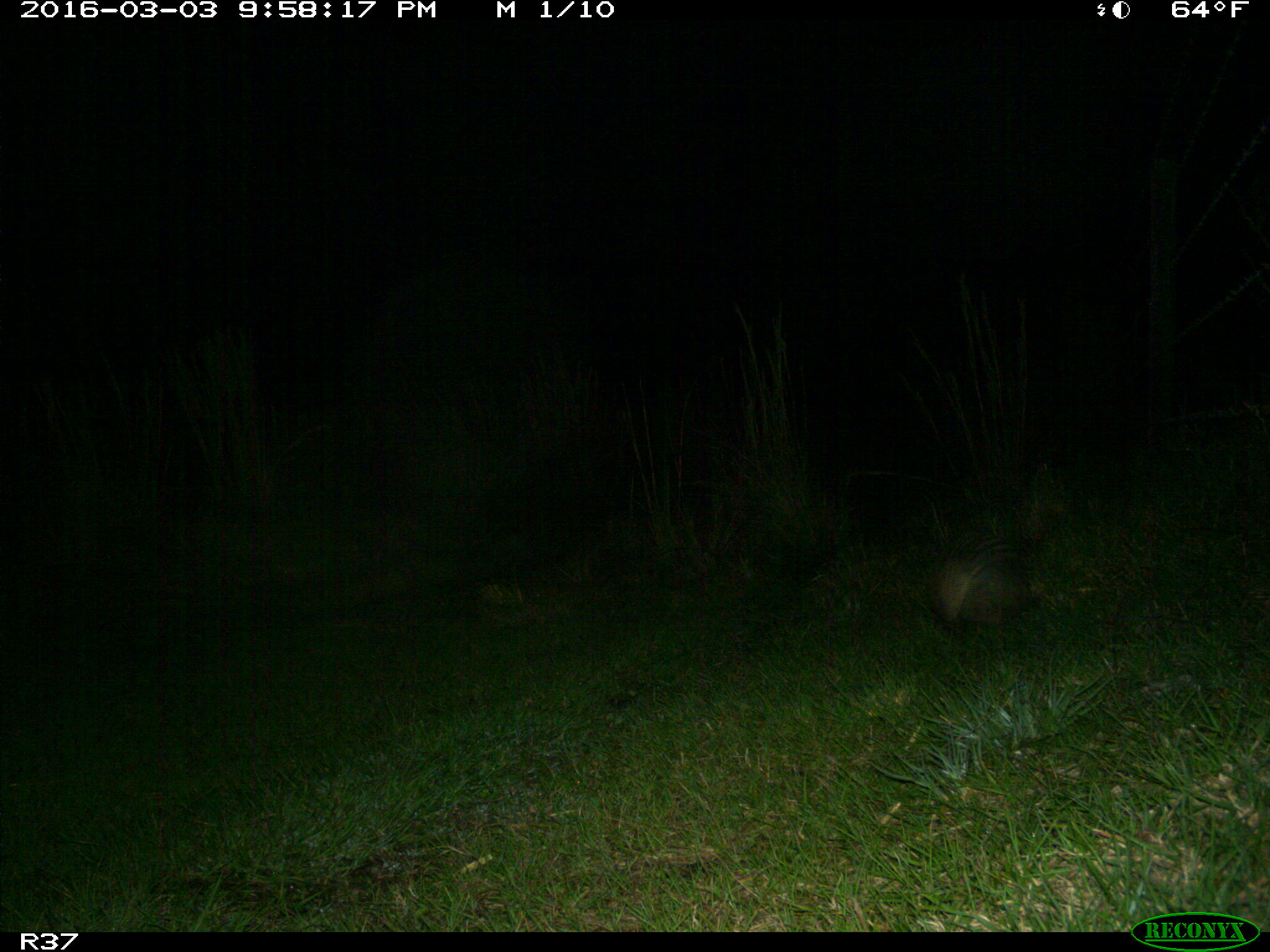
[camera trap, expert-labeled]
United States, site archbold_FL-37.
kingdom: Animalia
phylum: Chordata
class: Mammalia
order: Cingulata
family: Dasypodidae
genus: Dasypus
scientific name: Dasypus novemcinctus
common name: nine-banded armadillo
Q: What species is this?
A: Dasypus novemcinctus (nine-banded armadillo).